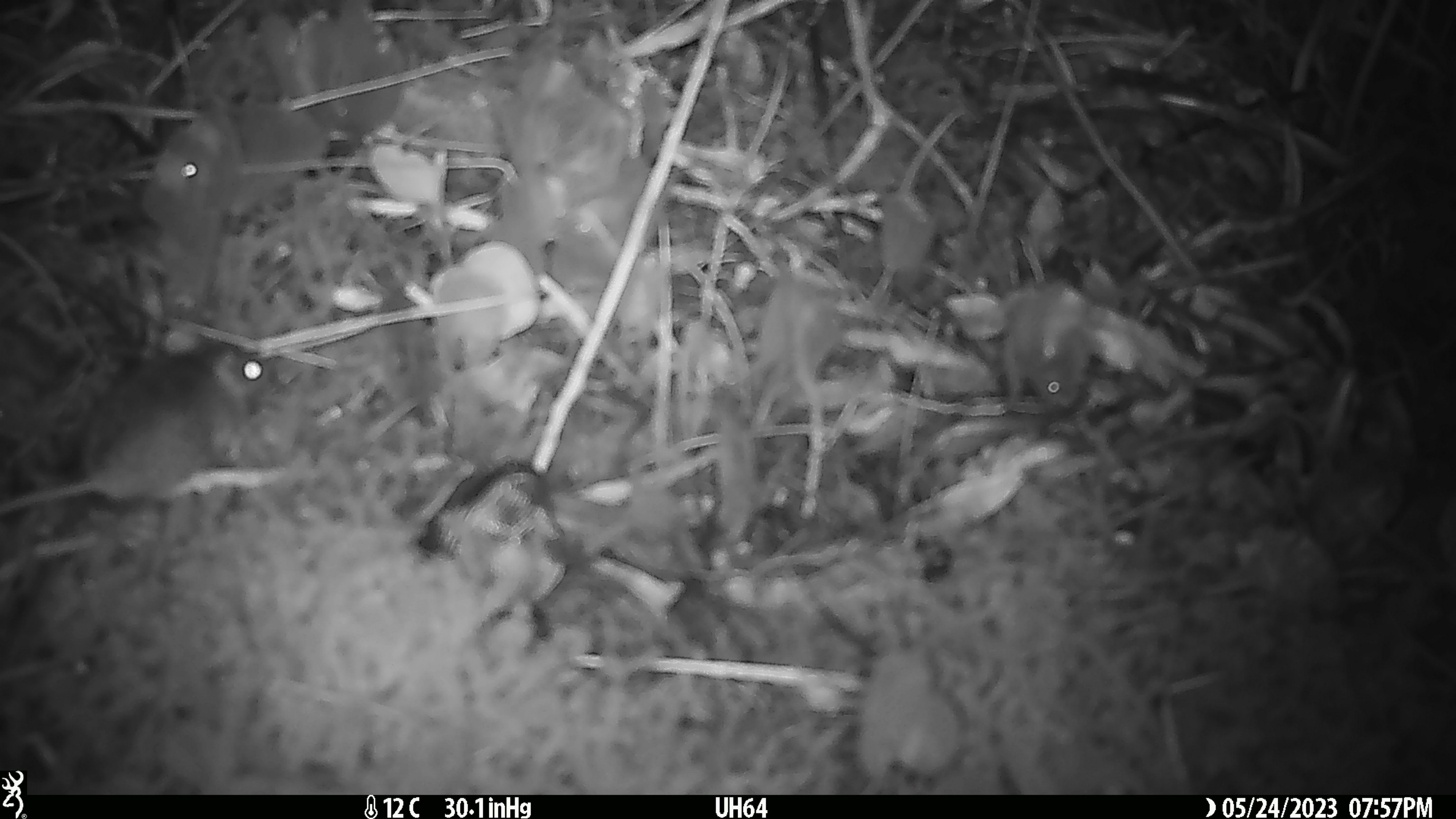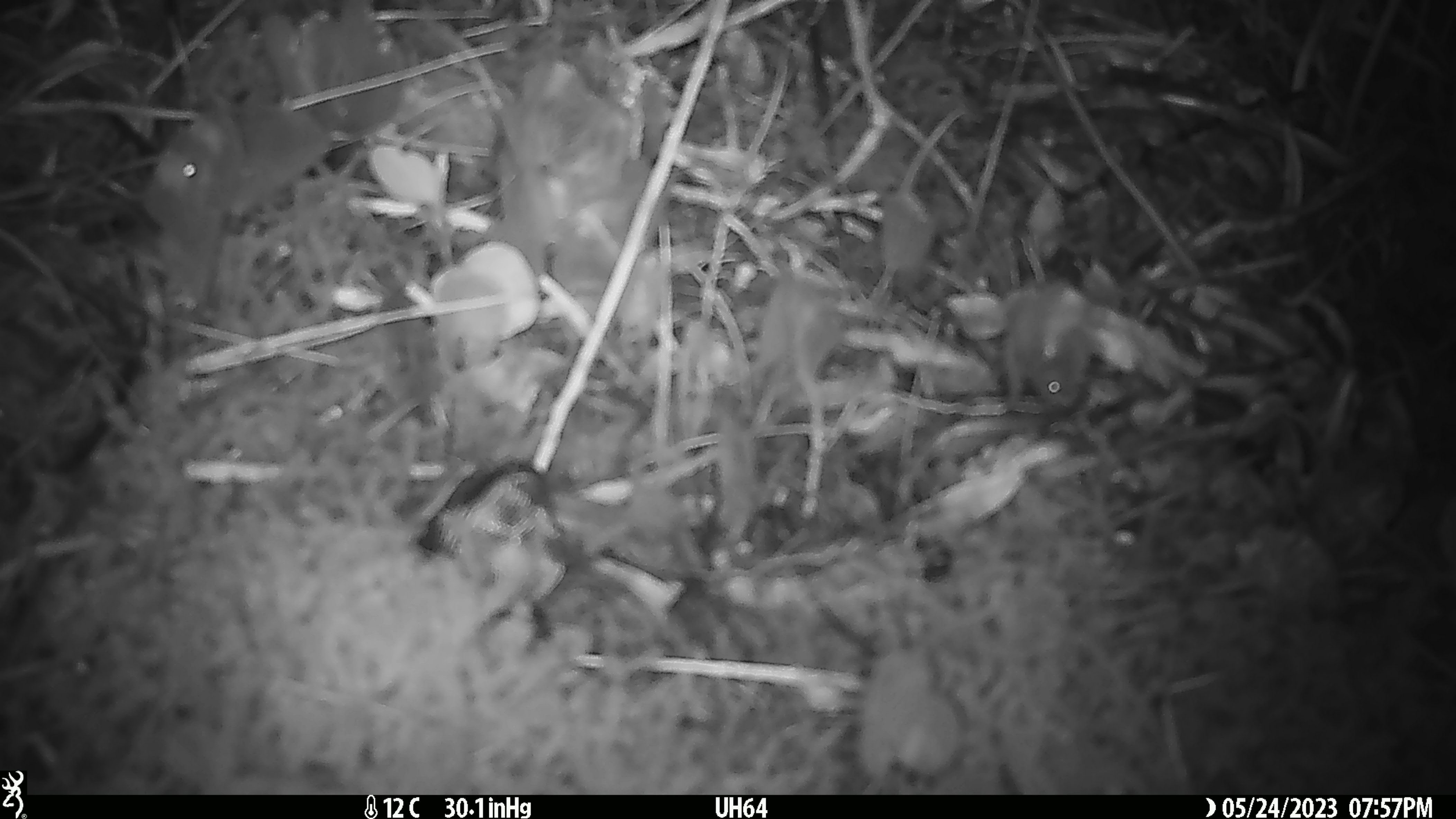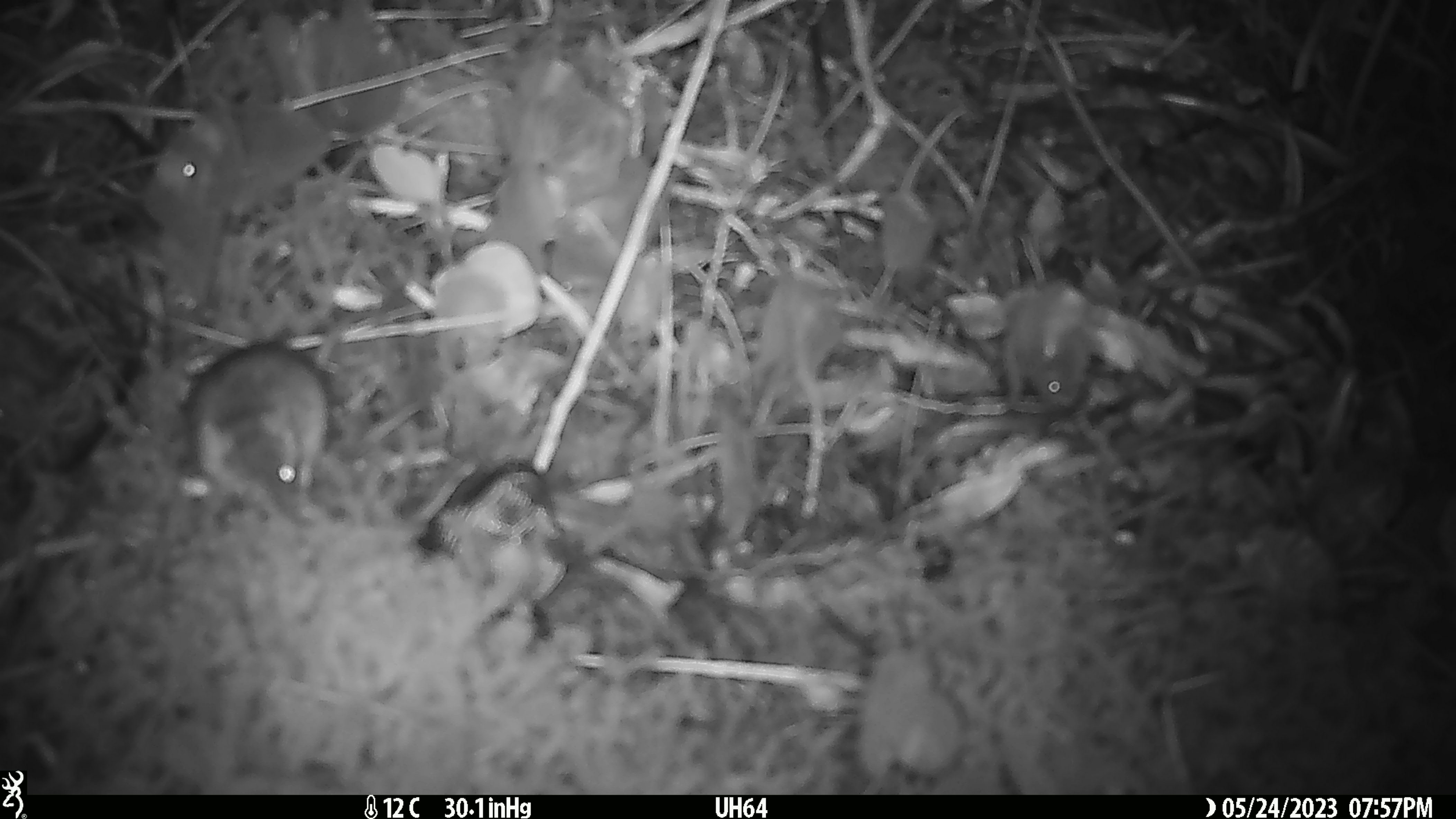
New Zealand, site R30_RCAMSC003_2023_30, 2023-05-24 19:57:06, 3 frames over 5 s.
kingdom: Animalia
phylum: Chordata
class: Mammalia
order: Rodentia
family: Muridae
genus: Mus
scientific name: Mus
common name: mouse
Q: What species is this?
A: Mouse (Mus).